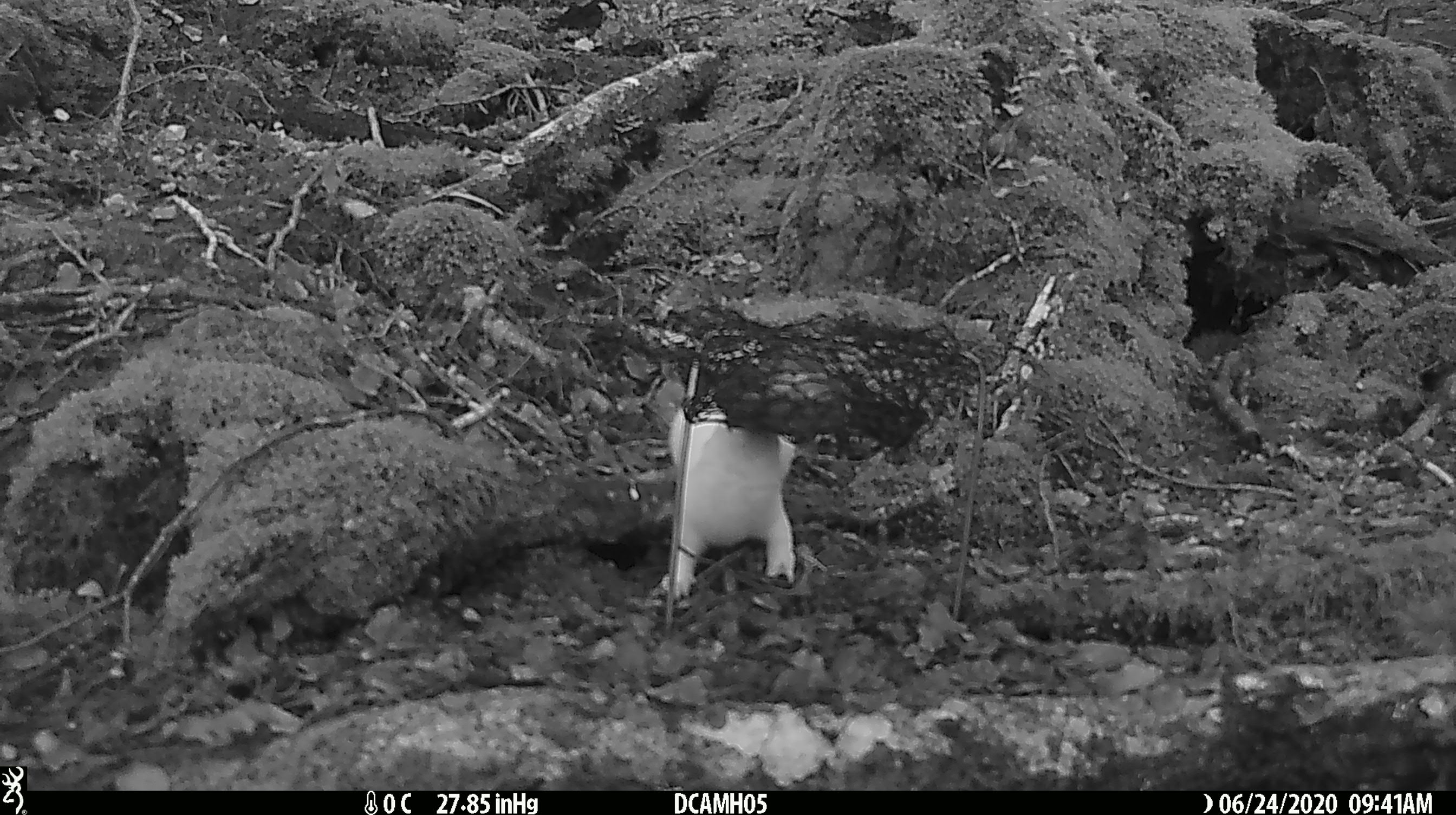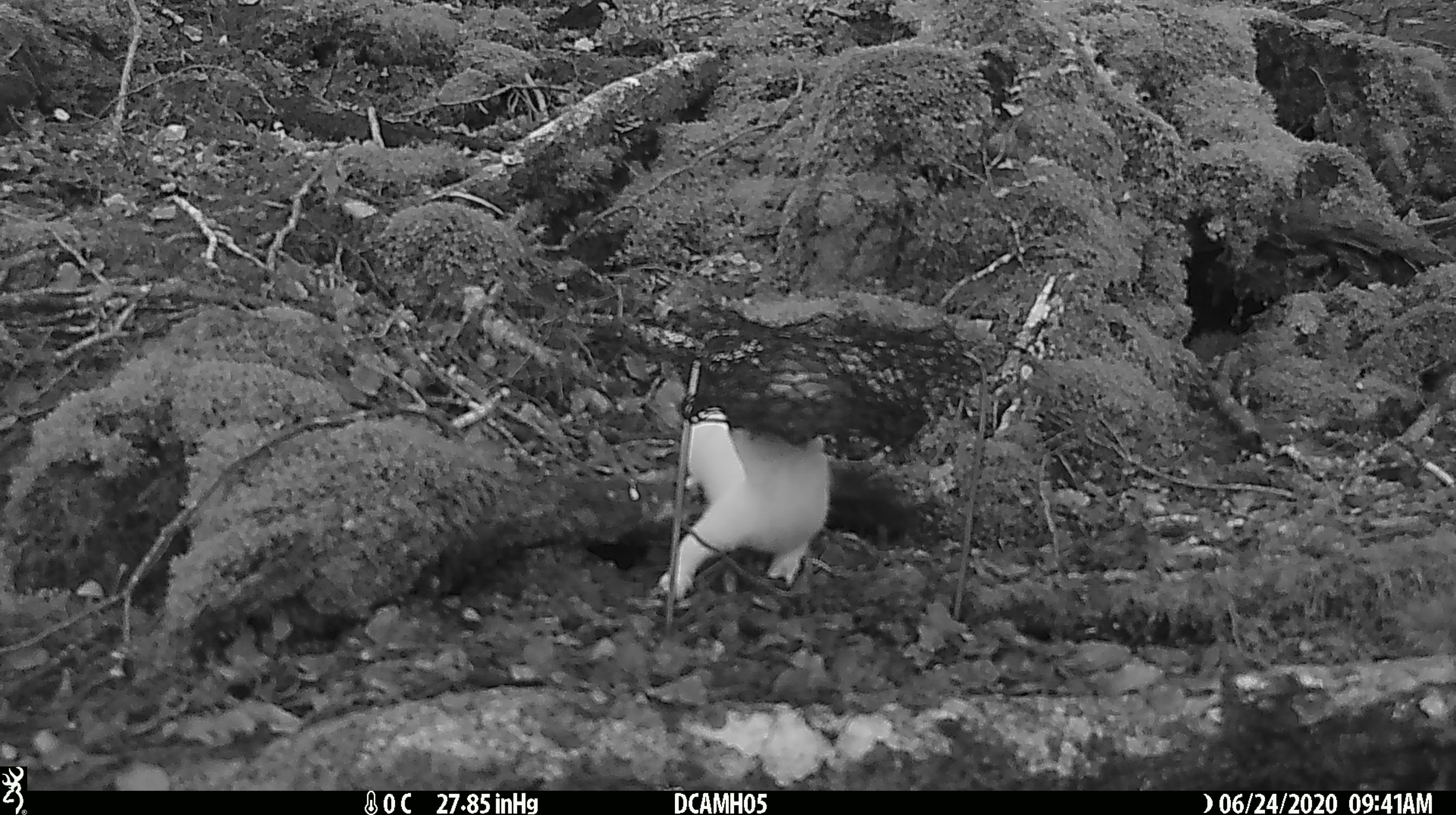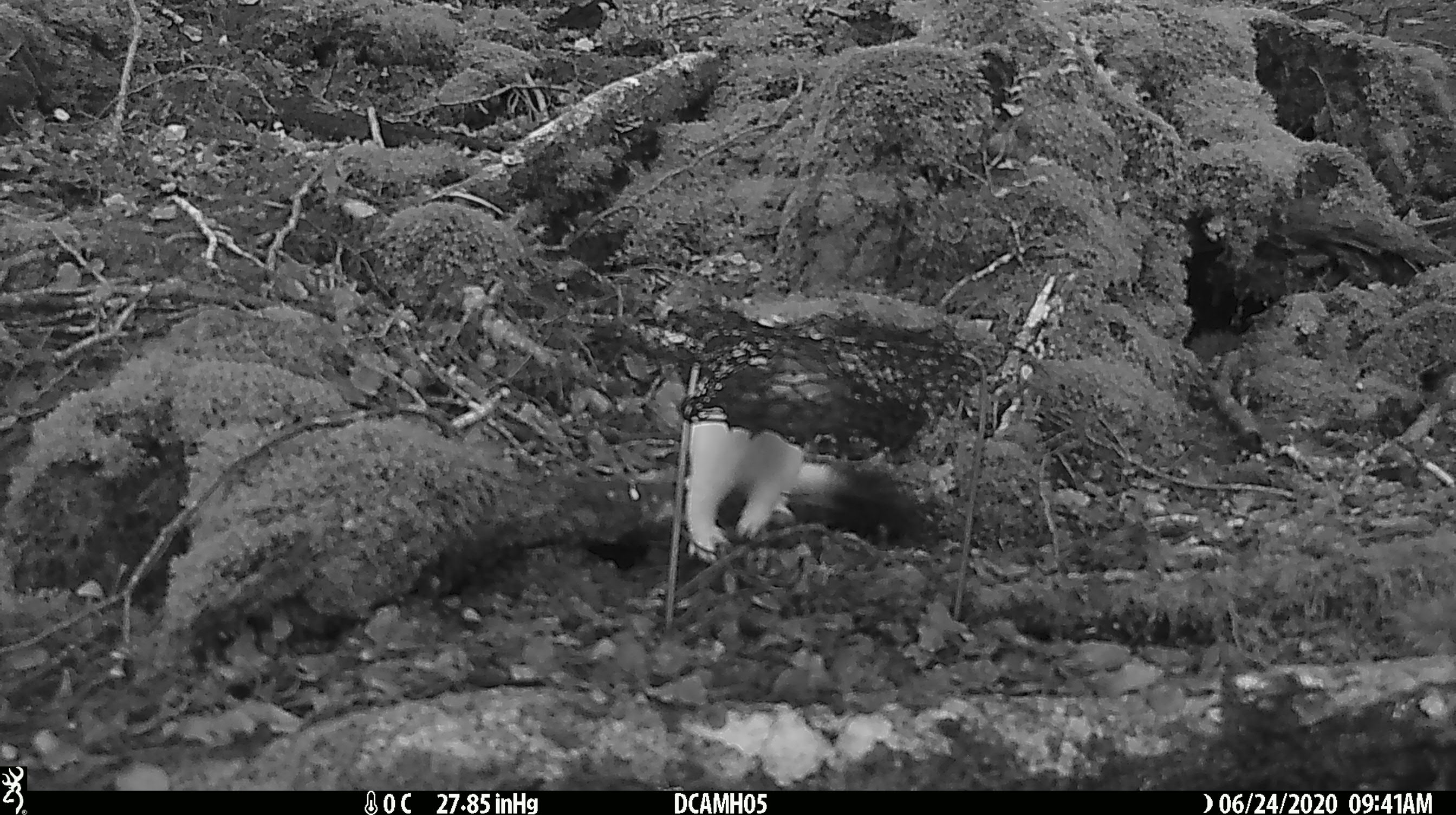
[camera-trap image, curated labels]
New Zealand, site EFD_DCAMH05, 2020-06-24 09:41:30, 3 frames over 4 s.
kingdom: Animalia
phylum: Chordata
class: Mammalia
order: Carnivora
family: Mustelidae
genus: Mustela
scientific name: Mustela erminea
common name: stoat